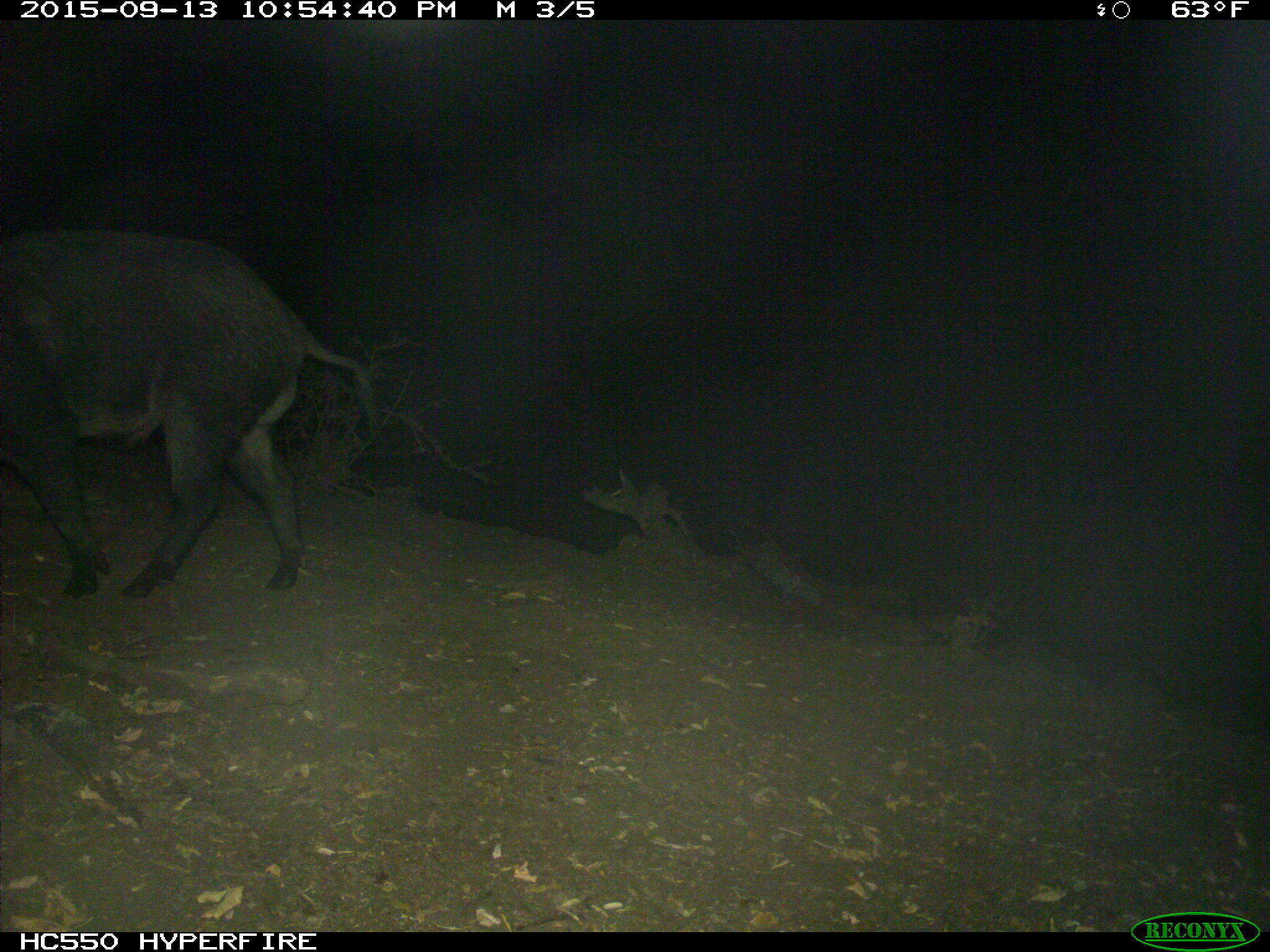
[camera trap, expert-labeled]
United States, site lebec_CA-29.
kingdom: Animalia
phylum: Chordata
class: Mammalia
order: Artiodactyla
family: Suidae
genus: Sus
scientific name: Sus scrofa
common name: wild boar